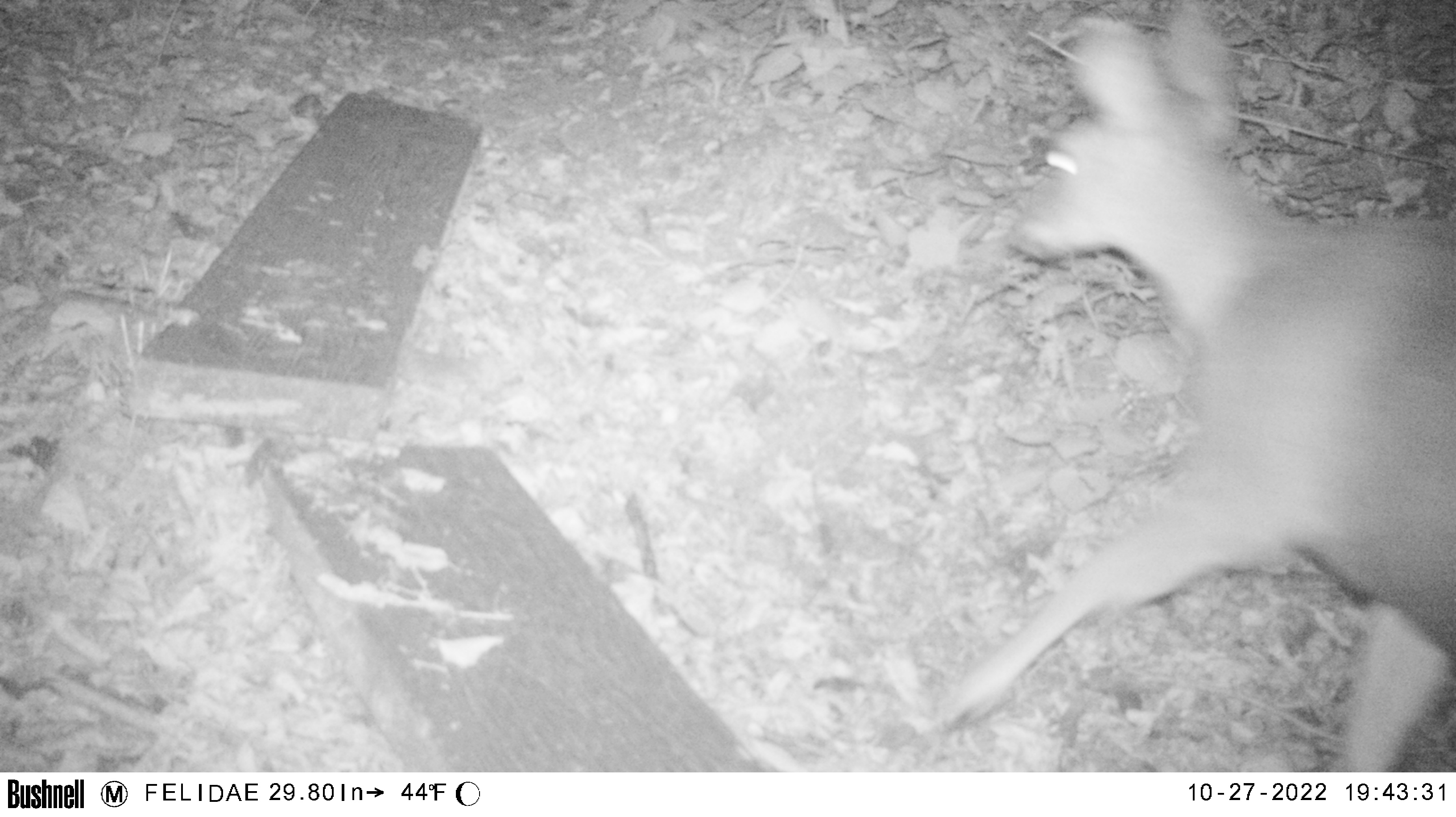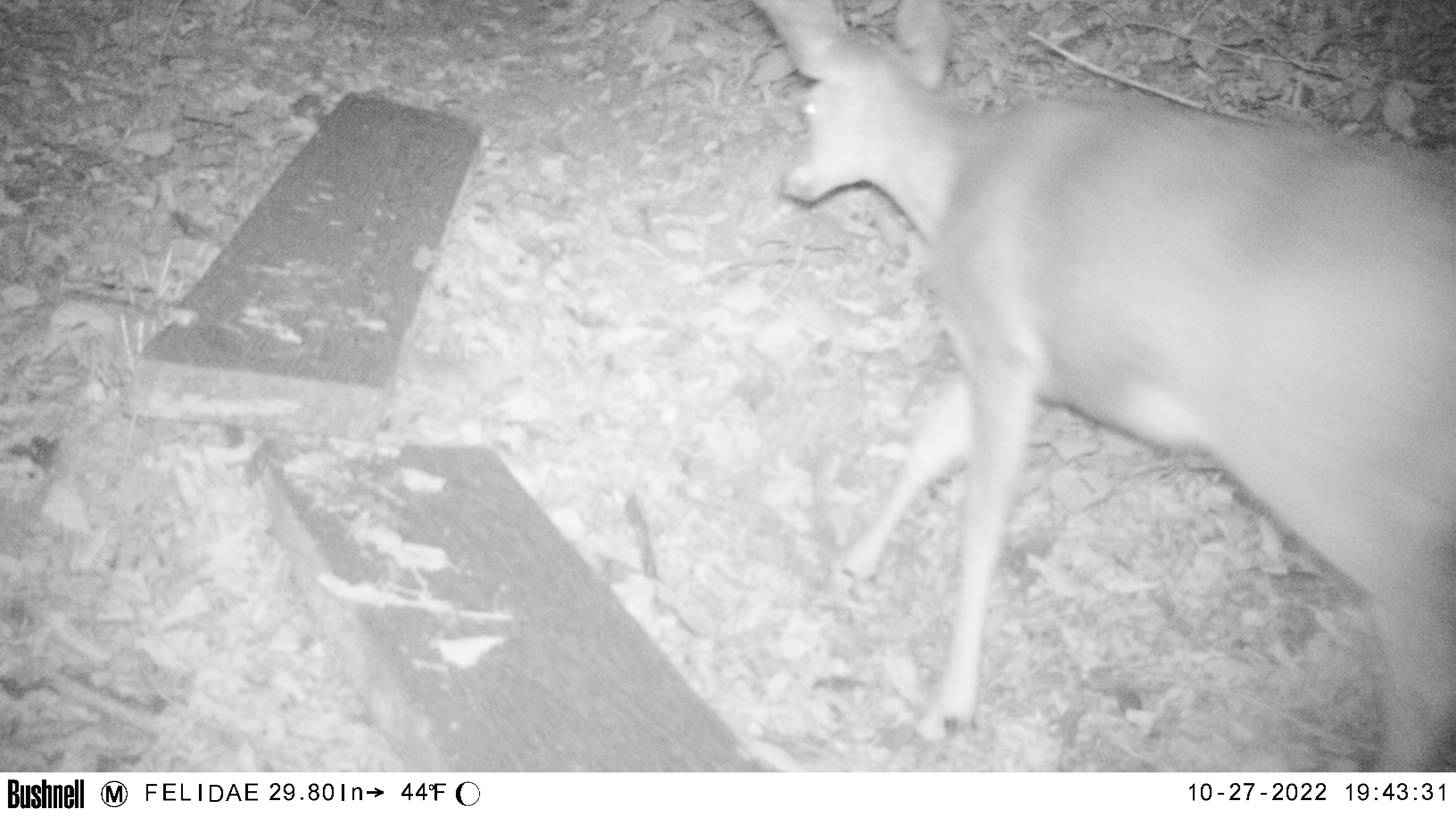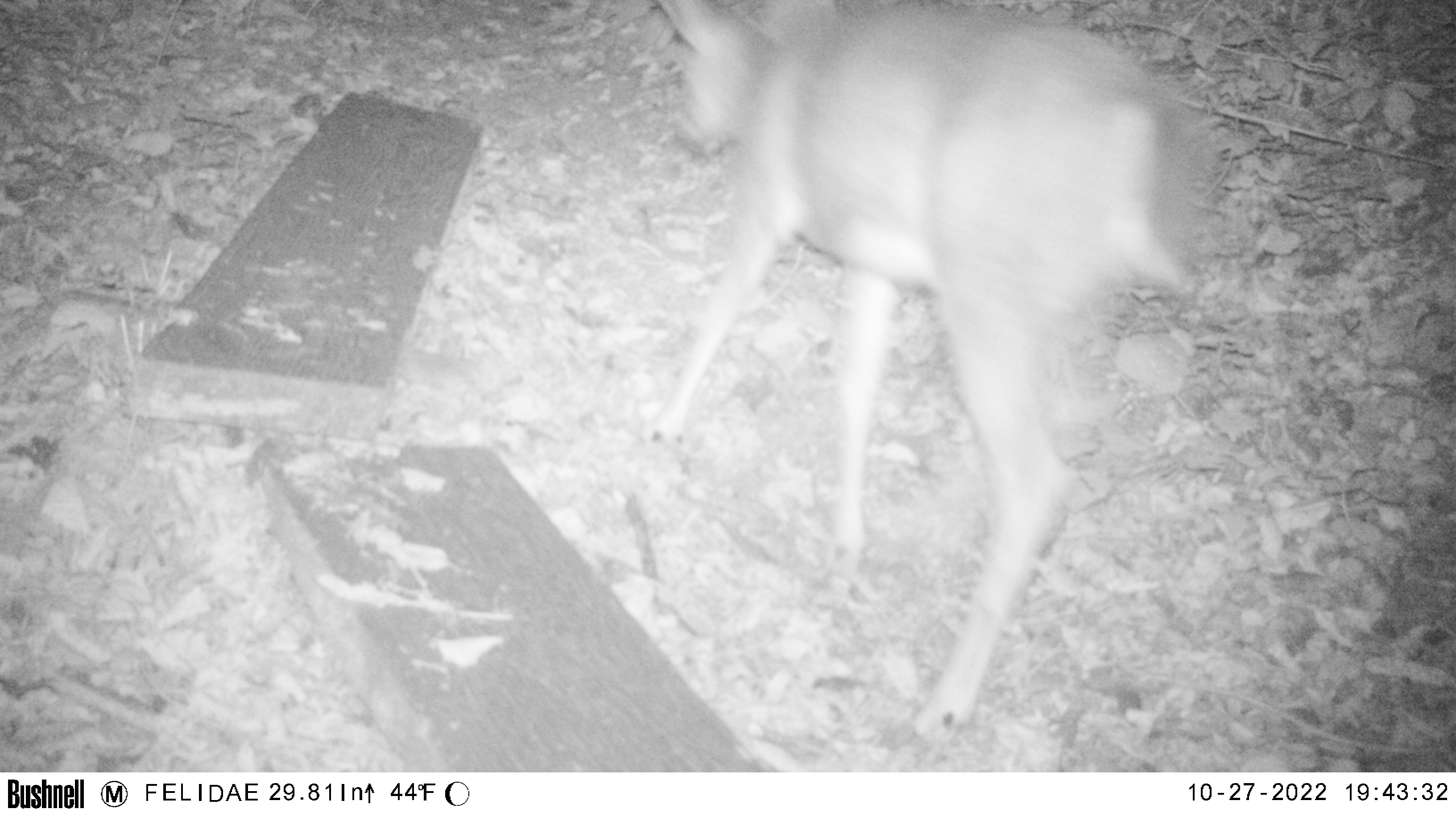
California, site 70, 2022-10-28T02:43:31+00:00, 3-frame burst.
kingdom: Animalia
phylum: Chordata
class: Mammalia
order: Artiodactyla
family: Cervidae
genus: Odocoileus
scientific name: Odocoileus hemionus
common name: mule deer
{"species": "mule deer (Odocoileus hemionus)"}